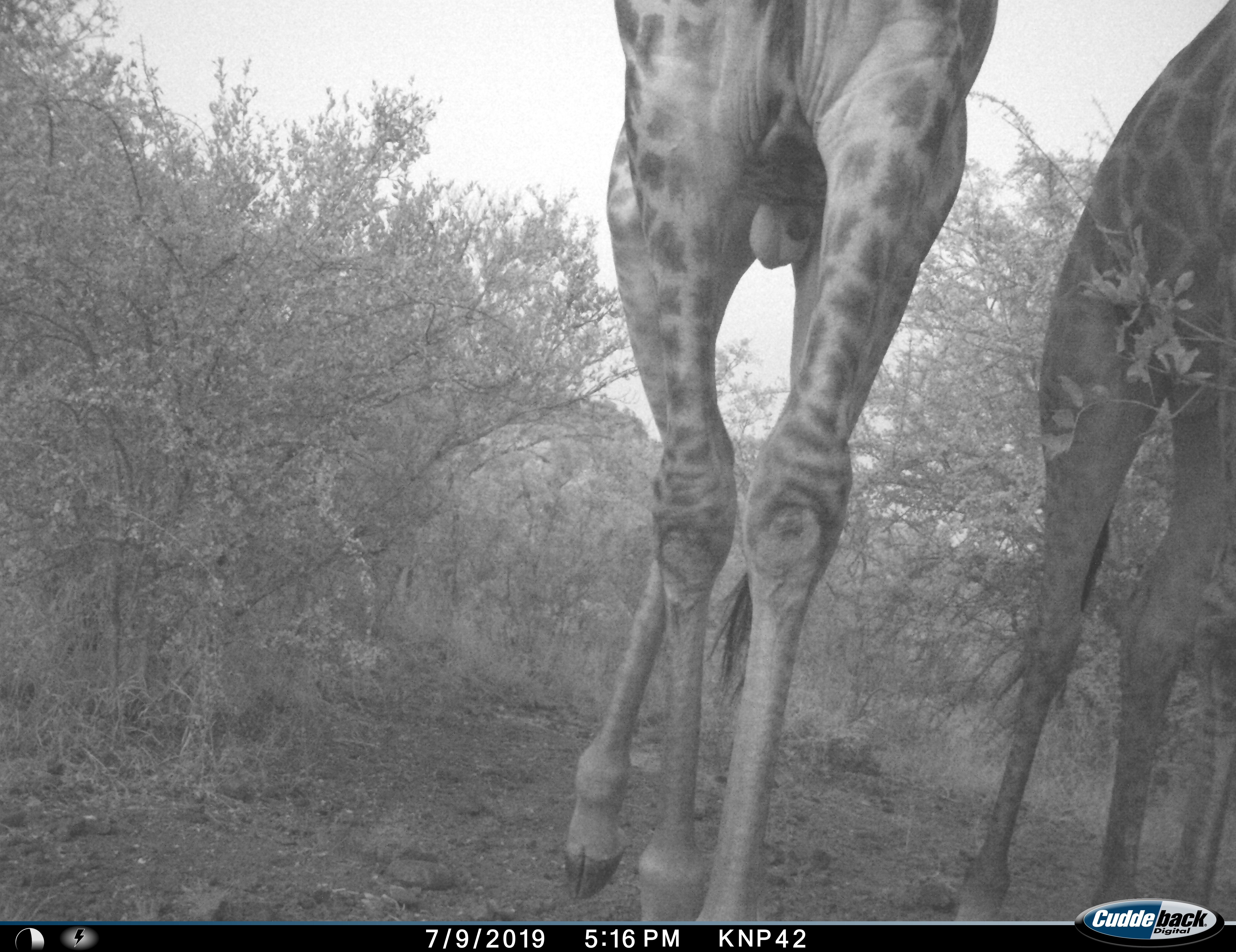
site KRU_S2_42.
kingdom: Animalia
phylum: Chordata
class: Mammalia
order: Artiodactyla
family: Giraffidae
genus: Giraffa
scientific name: Giraffa camelopardalis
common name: giraffe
Giraffe (Giraffa camelopardalis), count 2. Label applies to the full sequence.